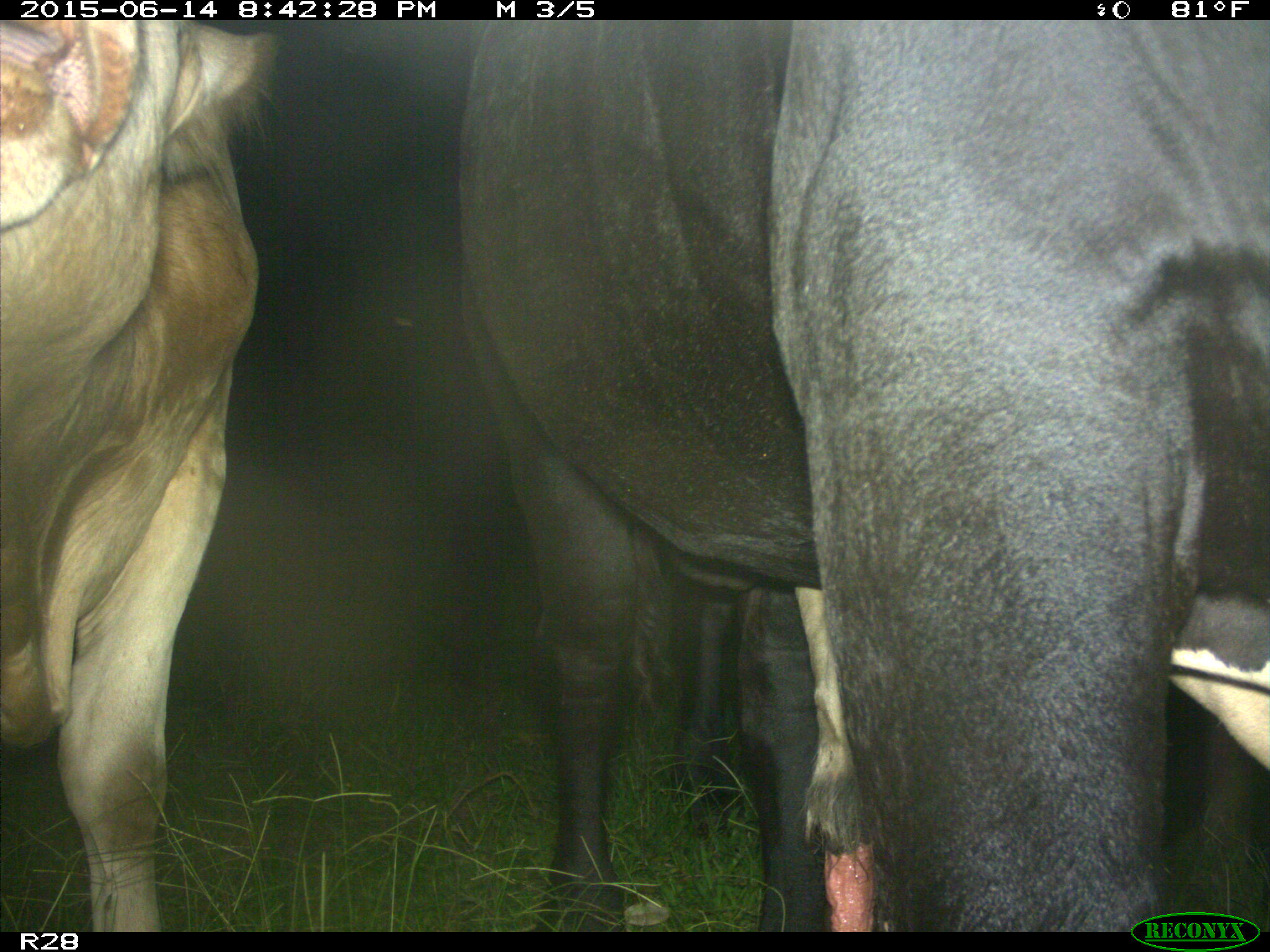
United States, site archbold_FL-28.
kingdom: Animalia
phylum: Chordata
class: Mammalia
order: Artiodactyla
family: Bovidae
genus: Bos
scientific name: Bos taurus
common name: domestic cow